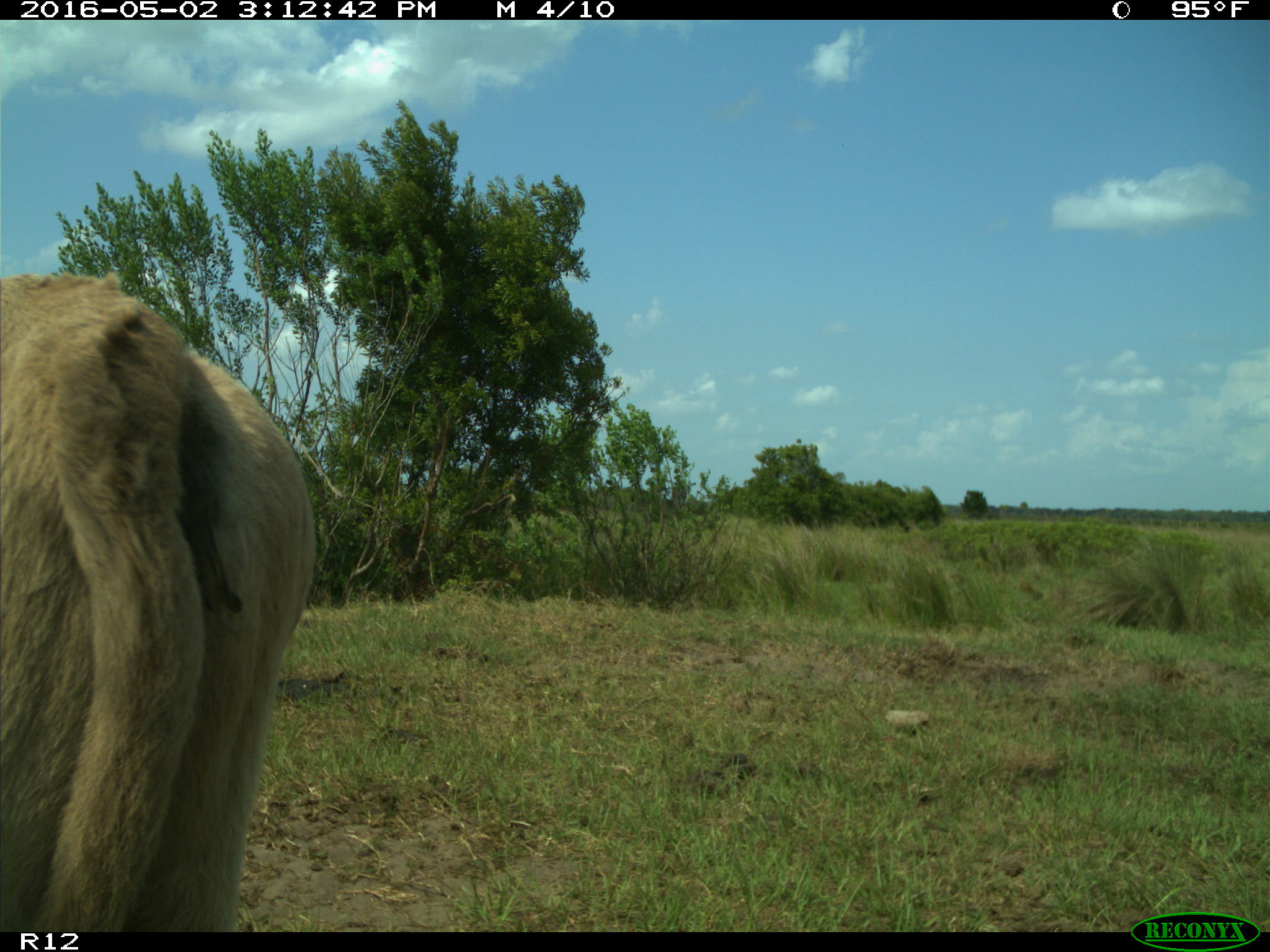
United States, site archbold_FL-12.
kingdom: Animalia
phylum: Chordata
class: Mammalia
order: Artiodactyla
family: Bovidae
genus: Bos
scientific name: Bos taurus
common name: domestic cow